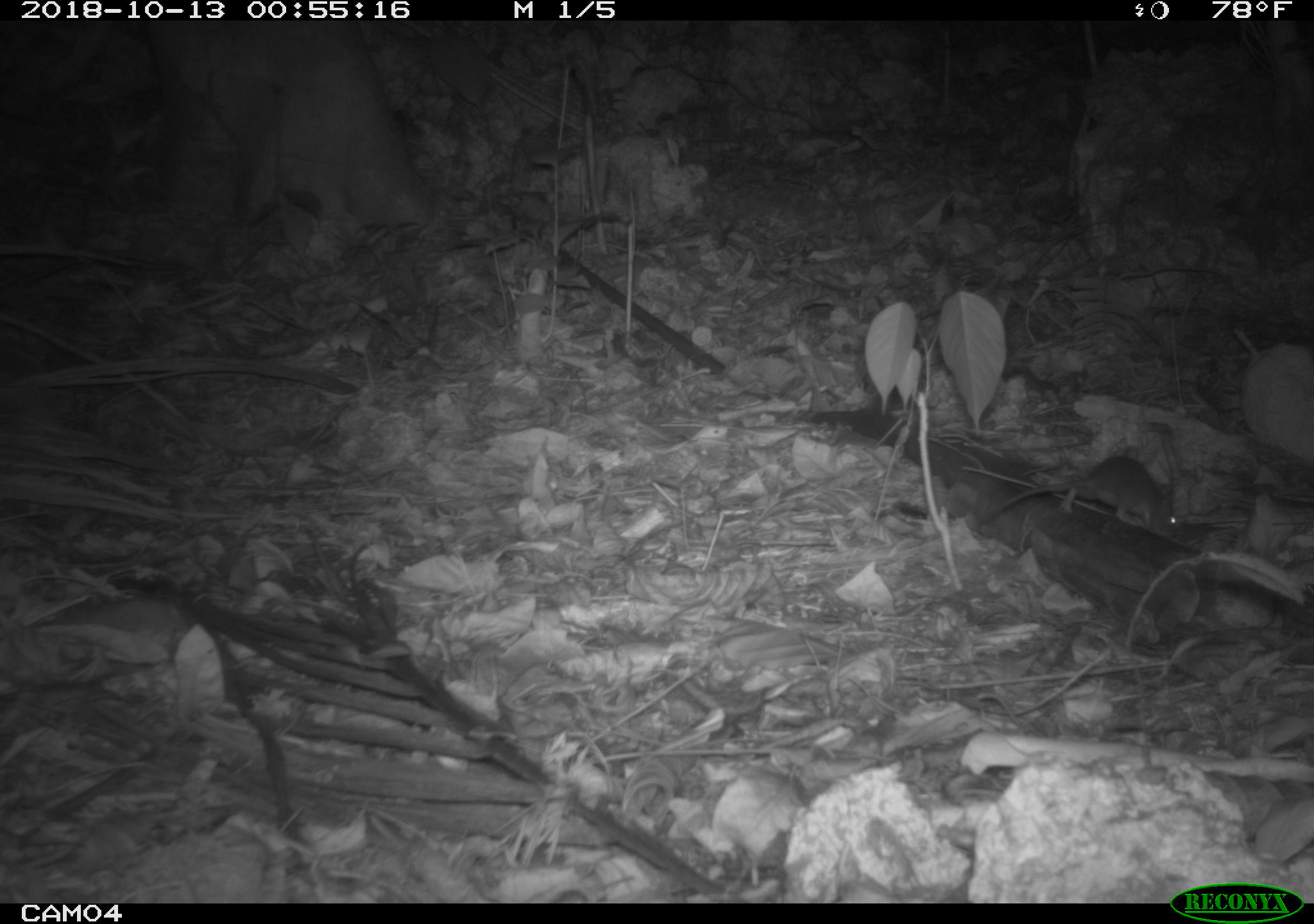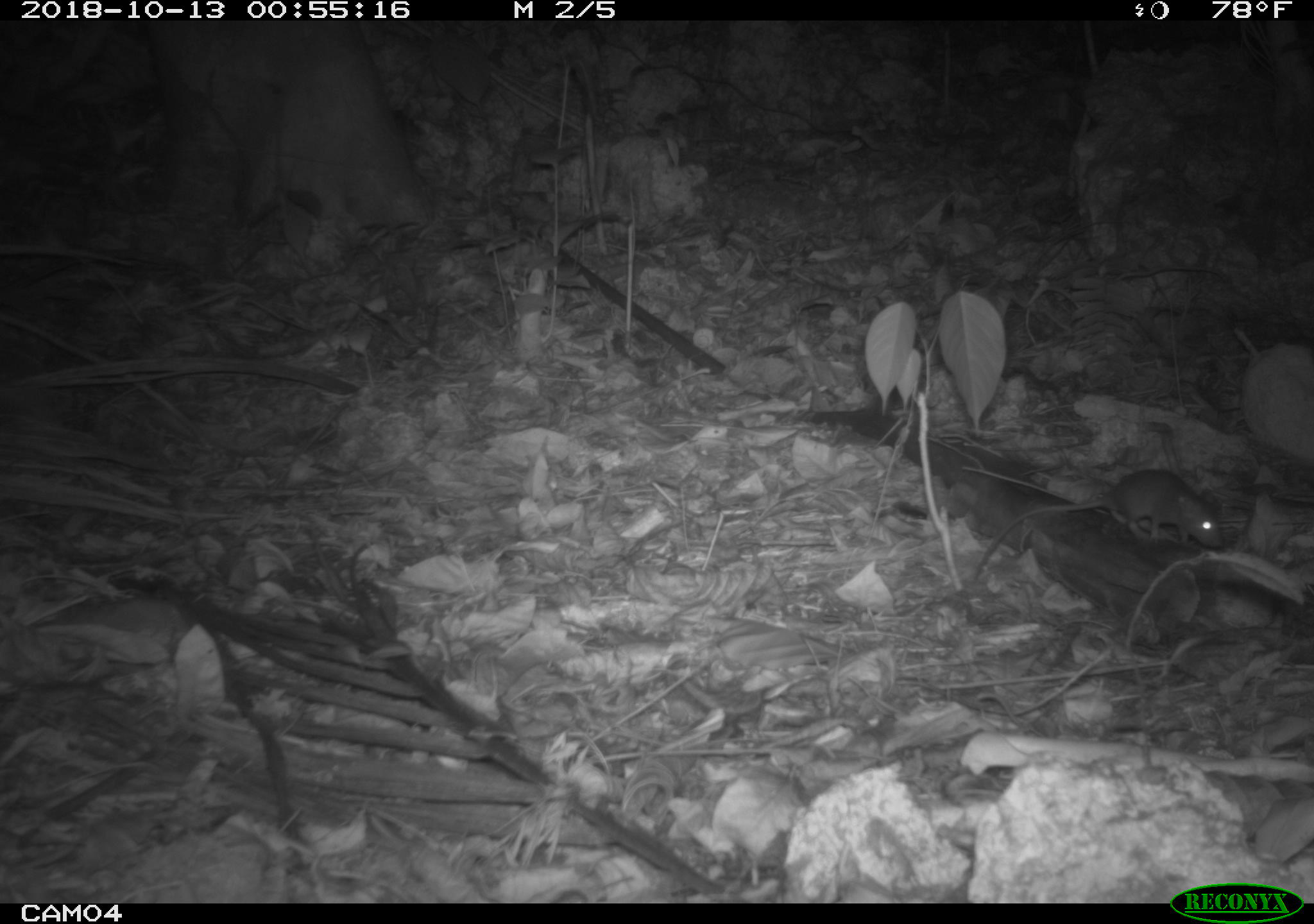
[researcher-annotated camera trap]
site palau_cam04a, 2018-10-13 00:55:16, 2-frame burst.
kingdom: Animalia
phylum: Chordata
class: Mammalia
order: Rodentia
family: Muridae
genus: Rattus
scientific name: Rattus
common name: rat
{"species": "rat (Rattus)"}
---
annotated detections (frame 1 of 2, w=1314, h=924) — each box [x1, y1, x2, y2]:
rat: [978, 447, 1195, 540]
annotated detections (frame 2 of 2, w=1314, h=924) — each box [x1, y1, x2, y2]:
rat: [964, 468, 1227, 590]